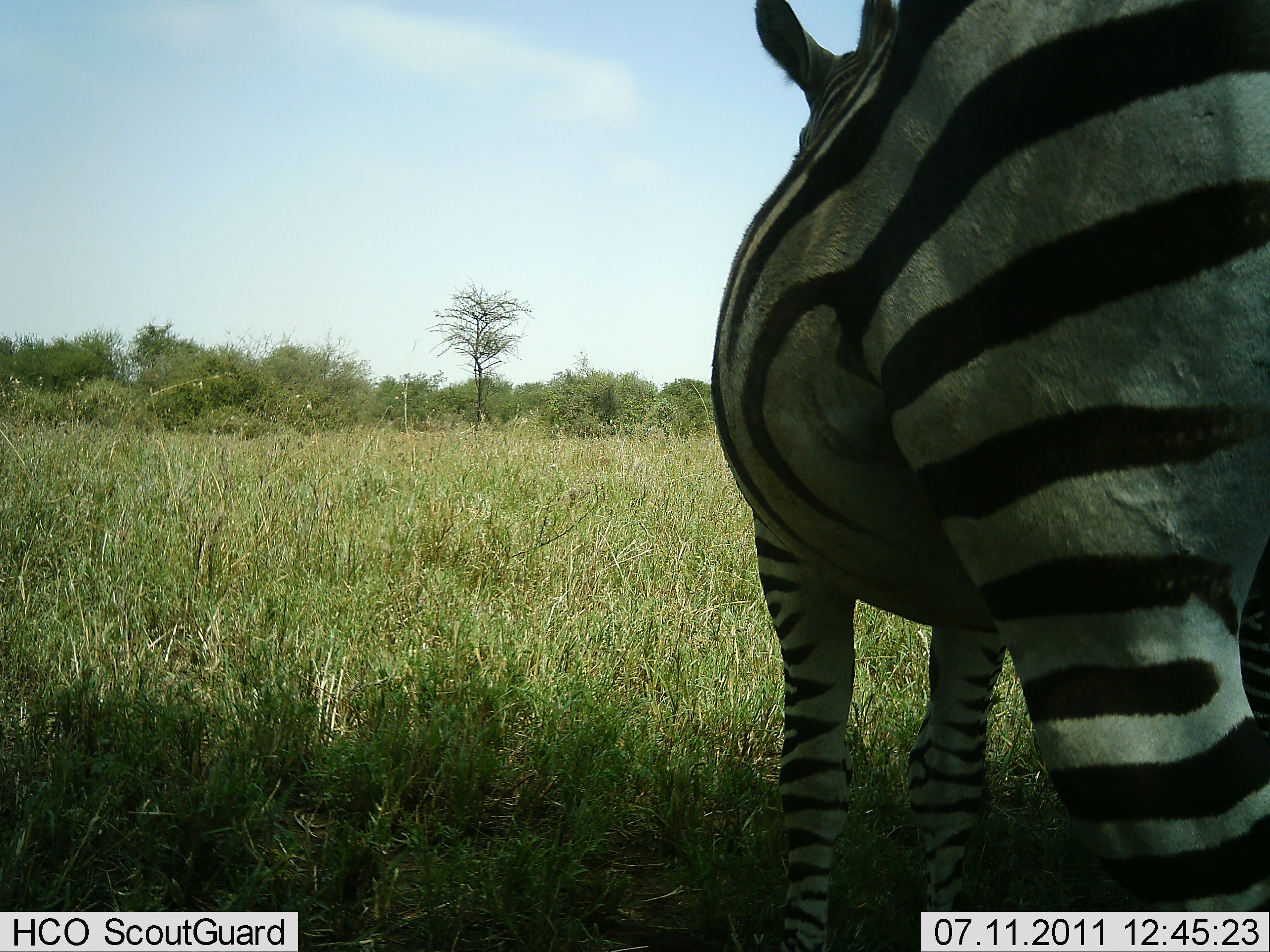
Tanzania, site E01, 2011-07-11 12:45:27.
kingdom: Animalia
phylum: Chordata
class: Mammalia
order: Perissodactyla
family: Equidae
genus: Equus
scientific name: Equus quagga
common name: plains zebra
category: zebra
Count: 1.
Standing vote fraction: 100%.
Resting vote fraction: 0%.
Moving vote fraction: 0%.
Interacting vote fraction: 0%.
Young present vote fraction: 0%.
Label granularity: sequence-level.